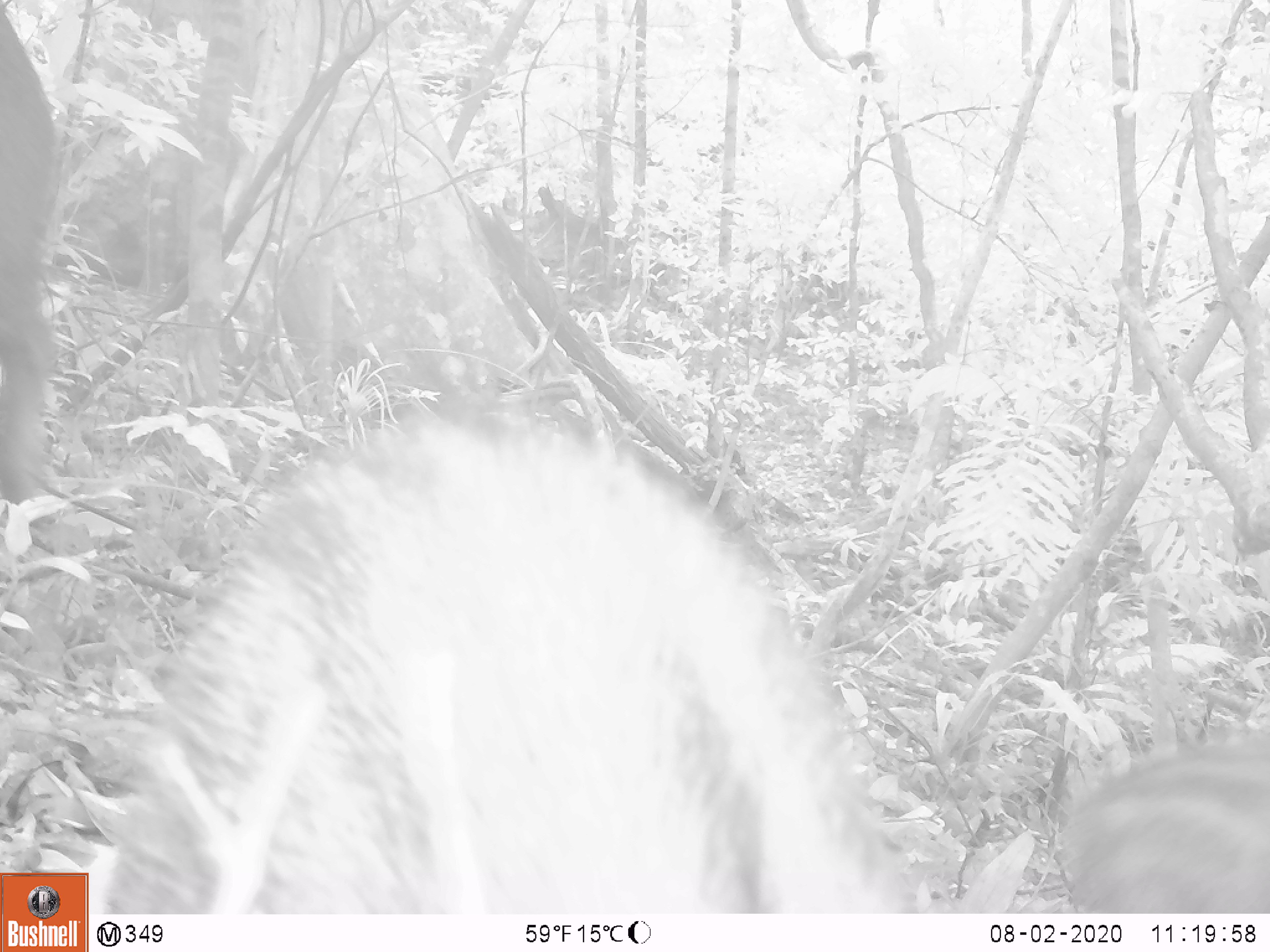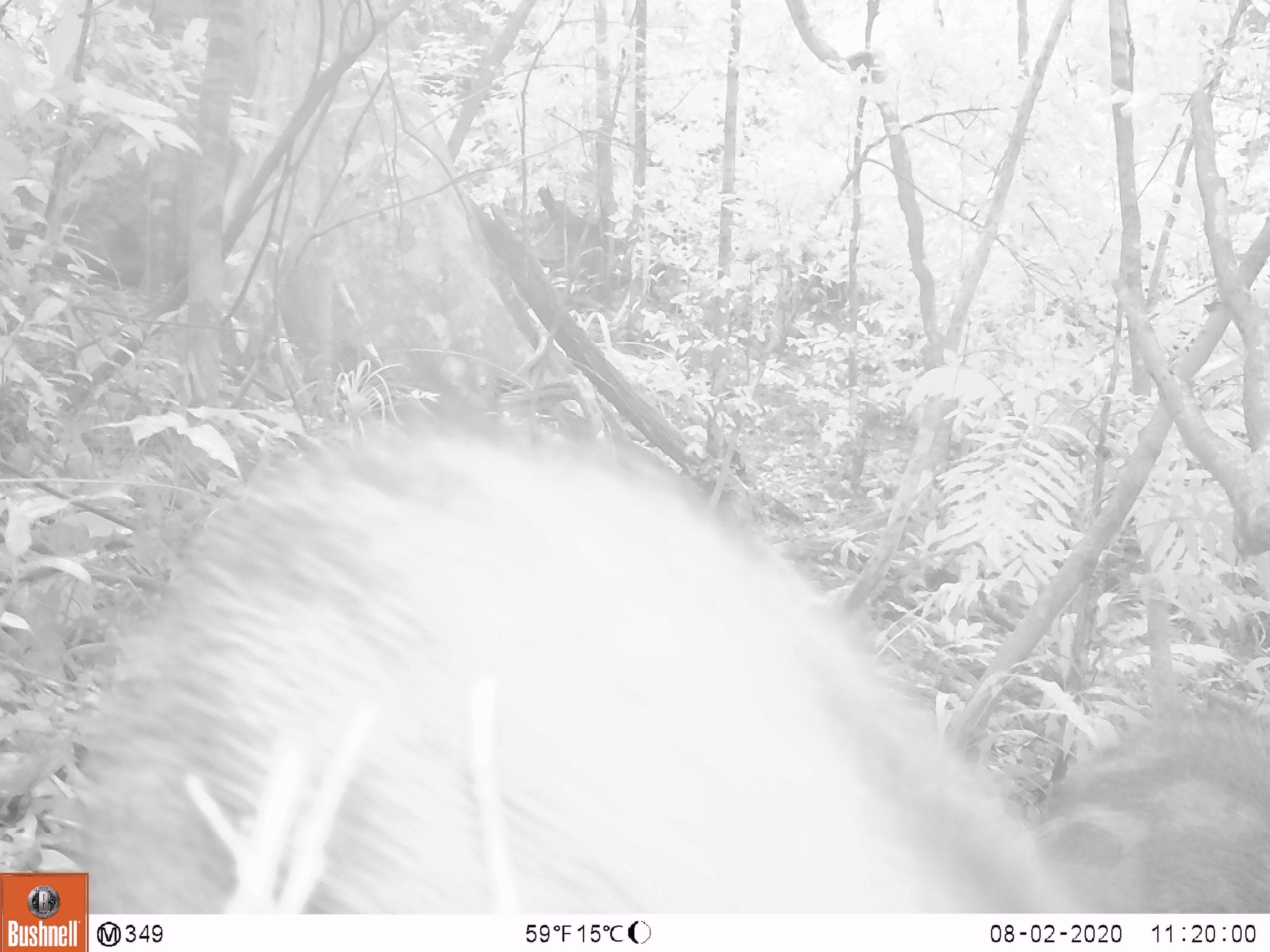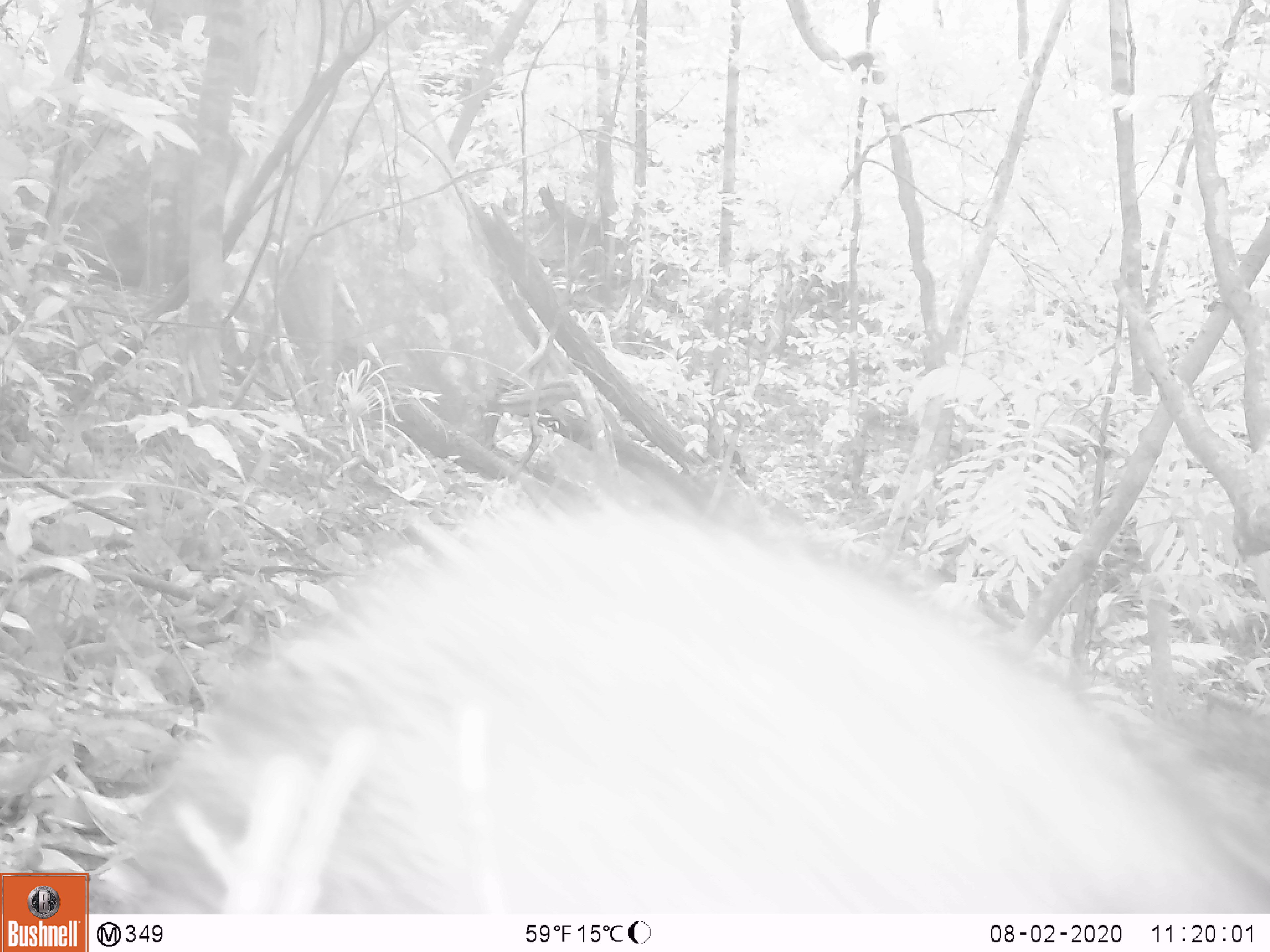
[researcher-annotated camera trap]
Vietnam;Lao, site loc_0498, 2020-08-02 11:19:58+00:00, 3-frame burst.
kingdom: Animalia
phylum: Chordata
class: Mammalia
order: Artiodactyla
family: Suidae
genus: Sus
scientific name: Sus scrofa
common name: eurasian wild pig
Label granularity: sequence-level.